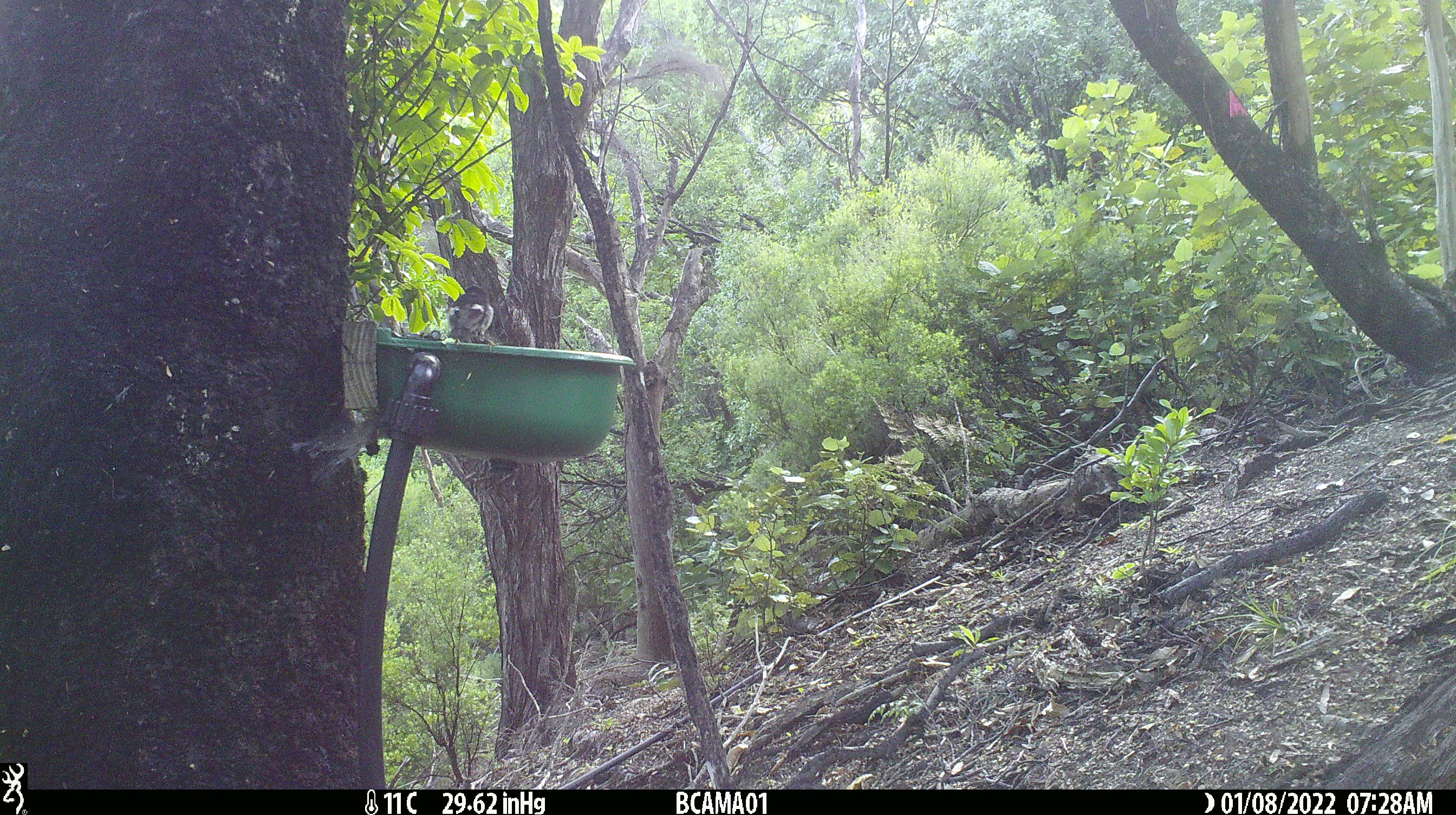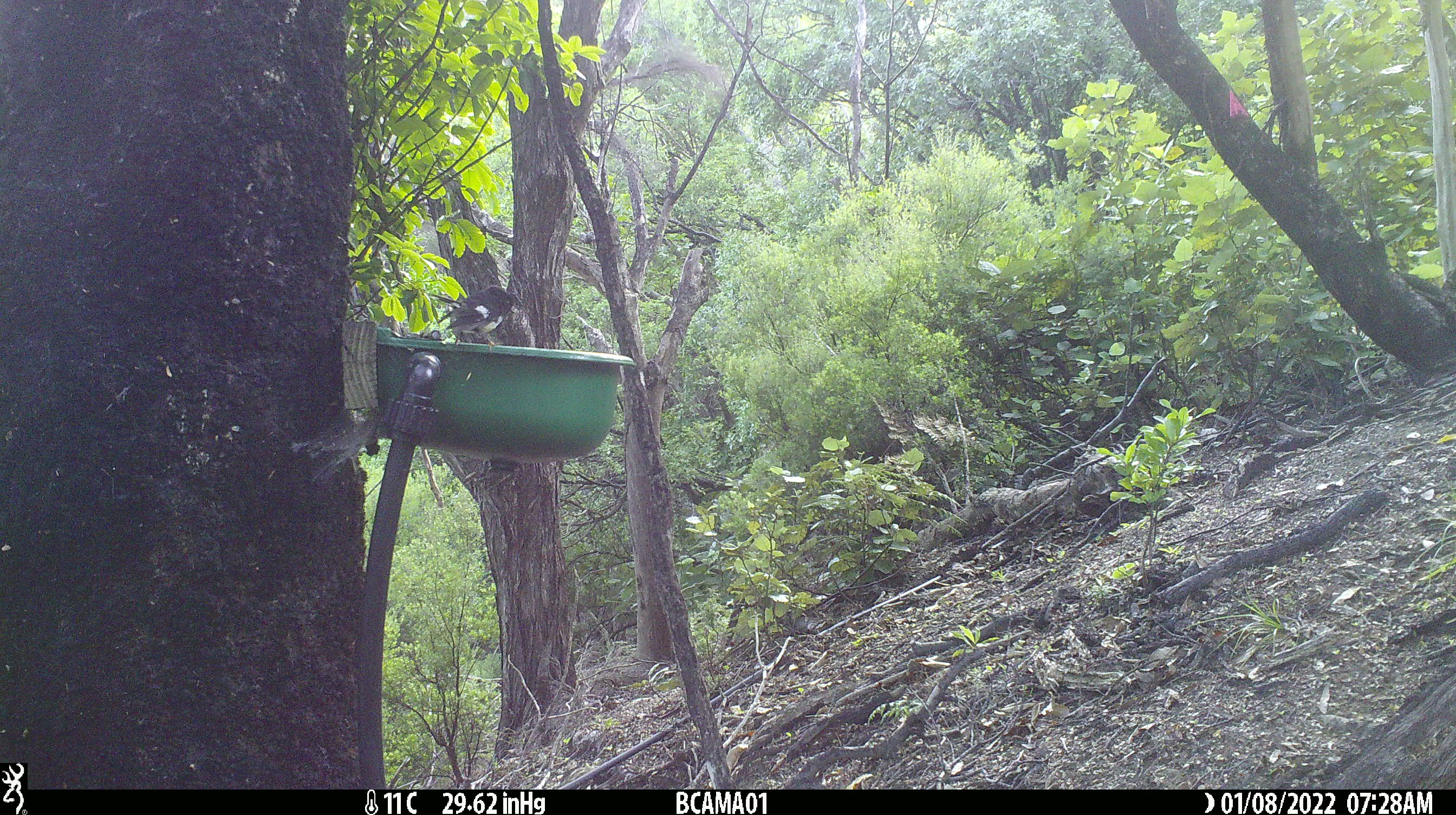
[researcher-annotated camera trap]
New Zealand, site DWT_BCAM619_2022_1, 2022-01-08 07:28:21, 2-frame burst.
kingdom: Animalia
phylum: Chordata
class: Aves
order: Passeriformes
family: Petroicidae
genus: Petroica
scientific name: Petroica macrocephala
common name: tomtit